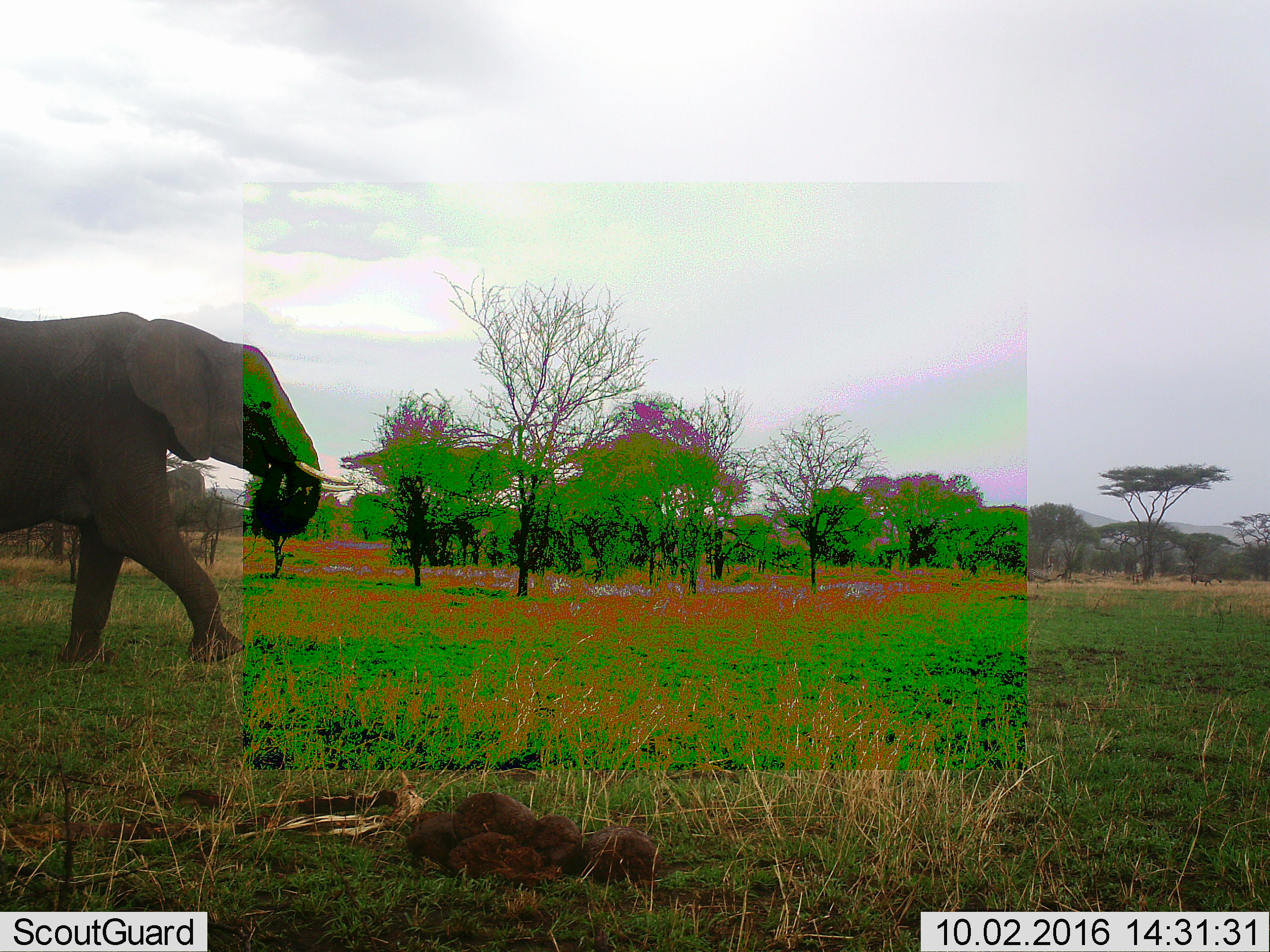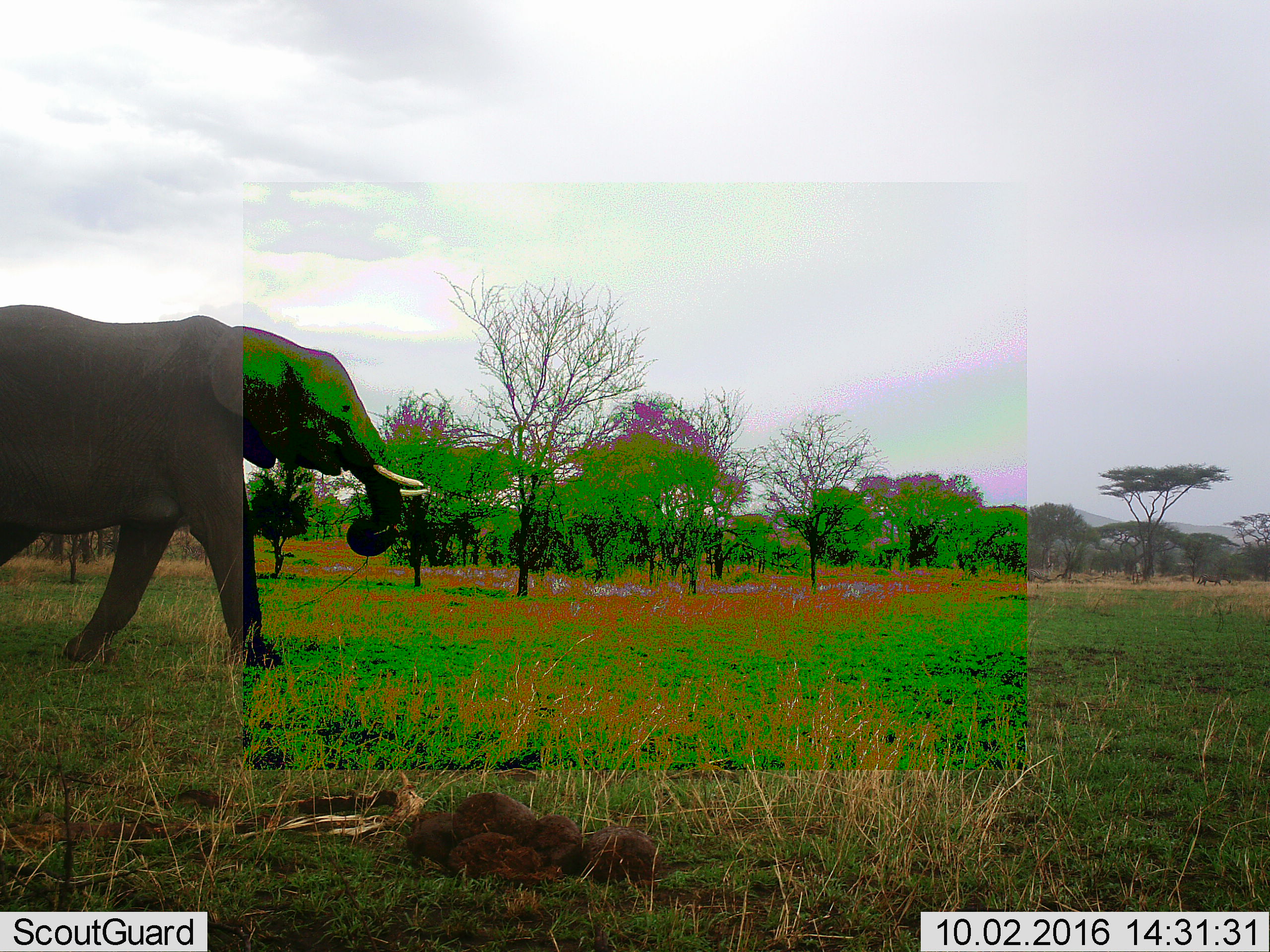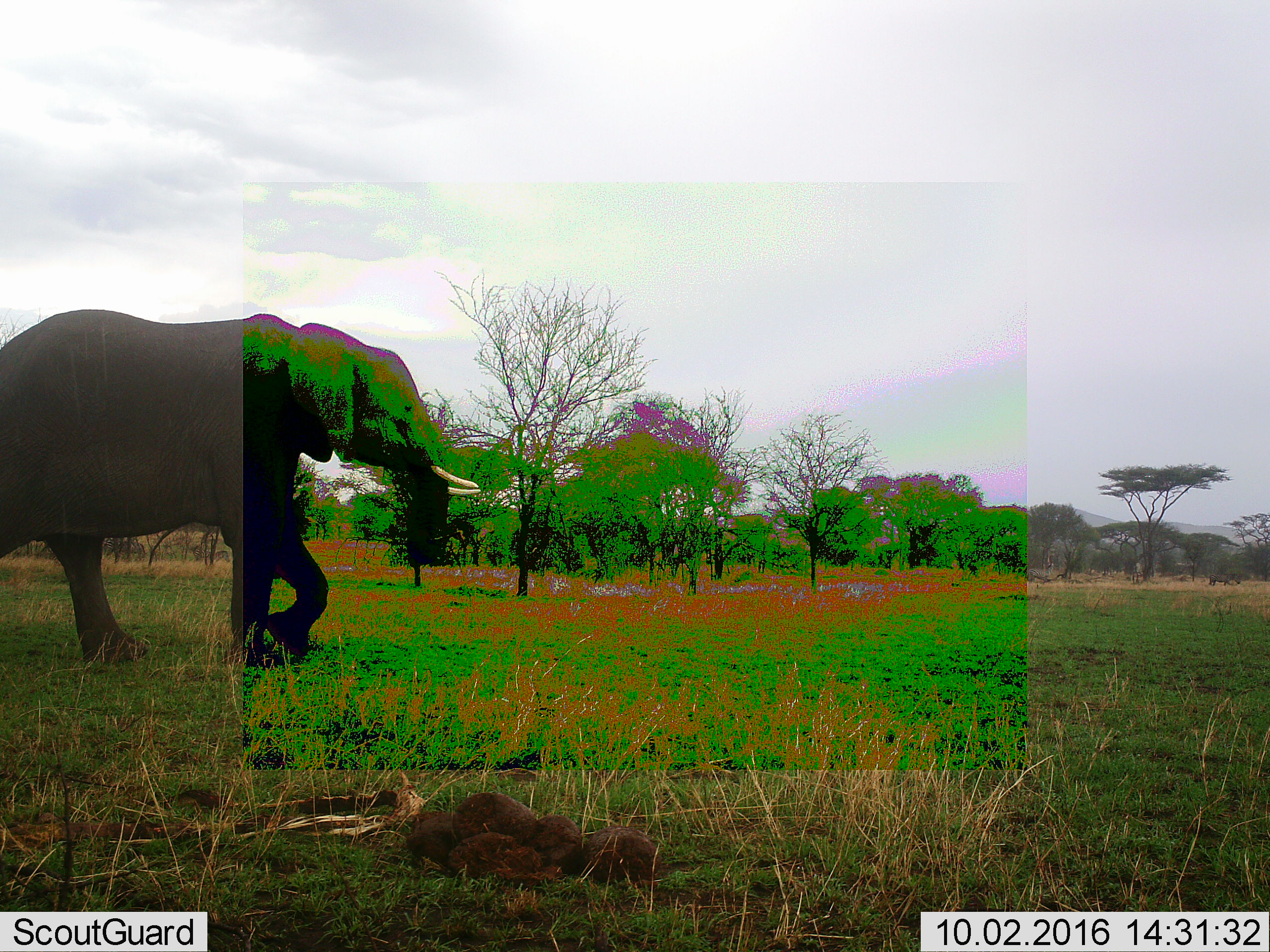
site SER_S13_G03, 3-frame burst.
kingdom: Animalia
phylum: Chordata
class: Mammalia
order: Proboscidea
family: Elephantidae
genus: Loxodonta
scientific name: Loxodonta africana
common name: african bush elephant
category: elephant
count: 1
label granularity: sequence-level